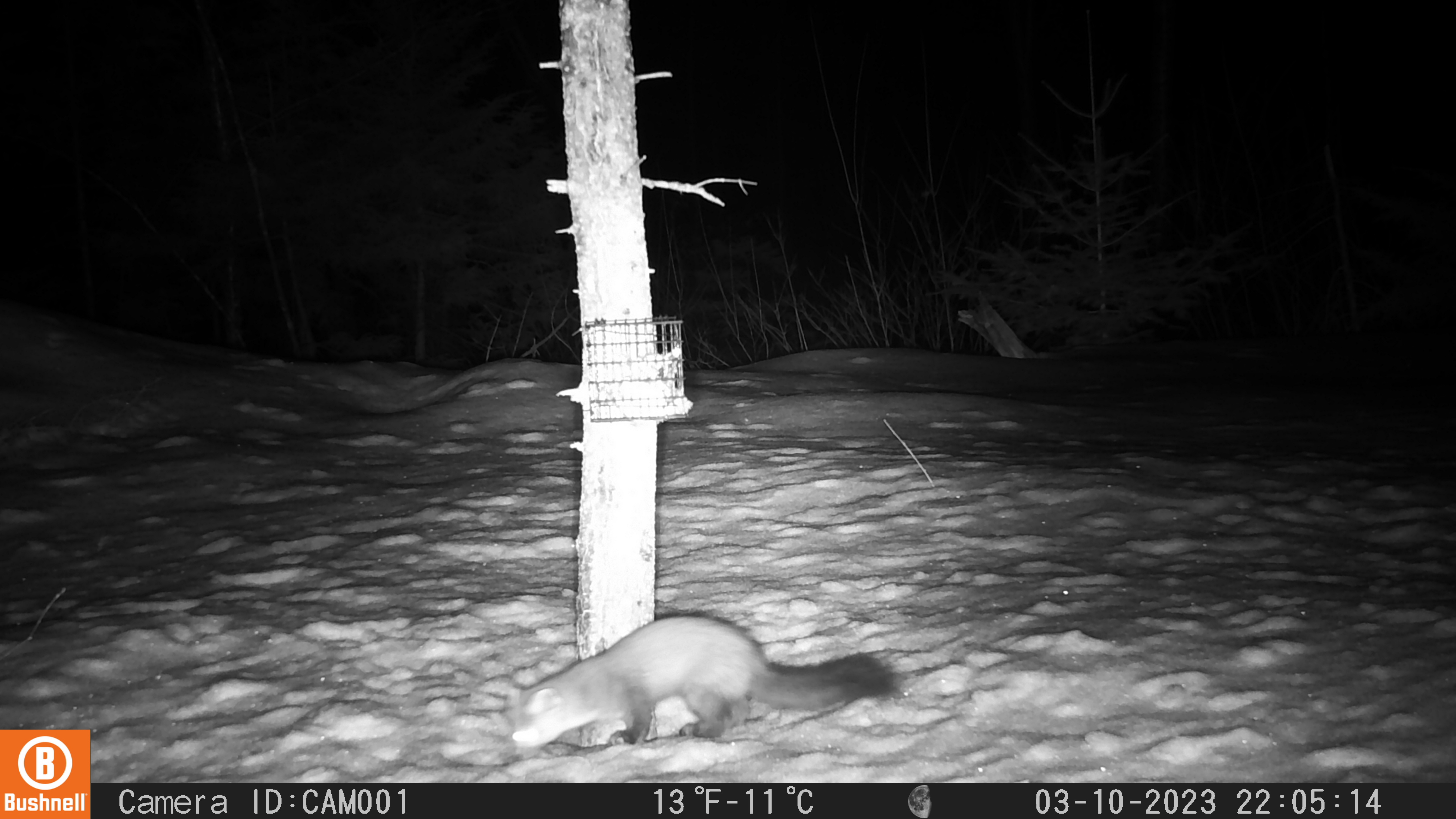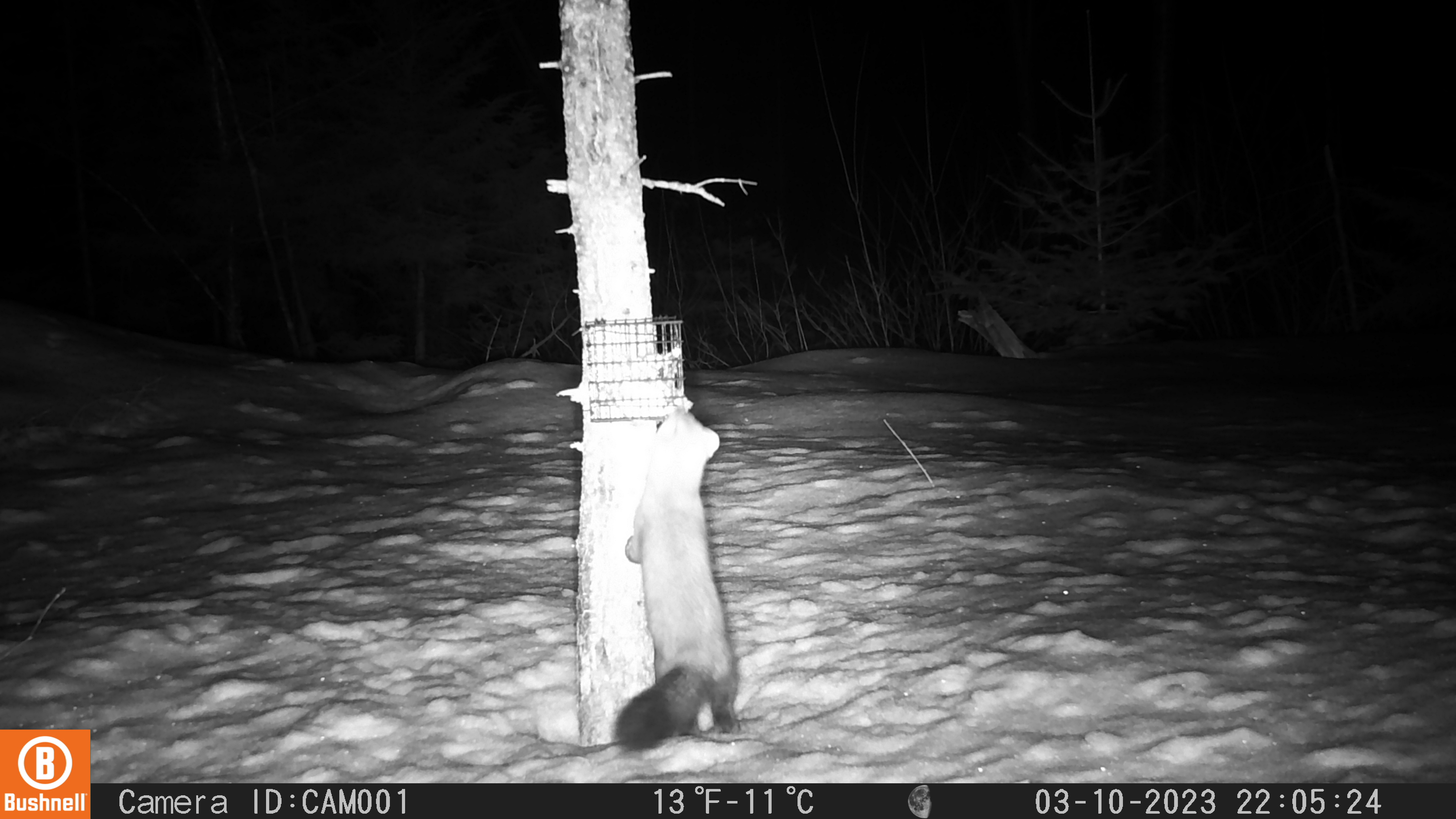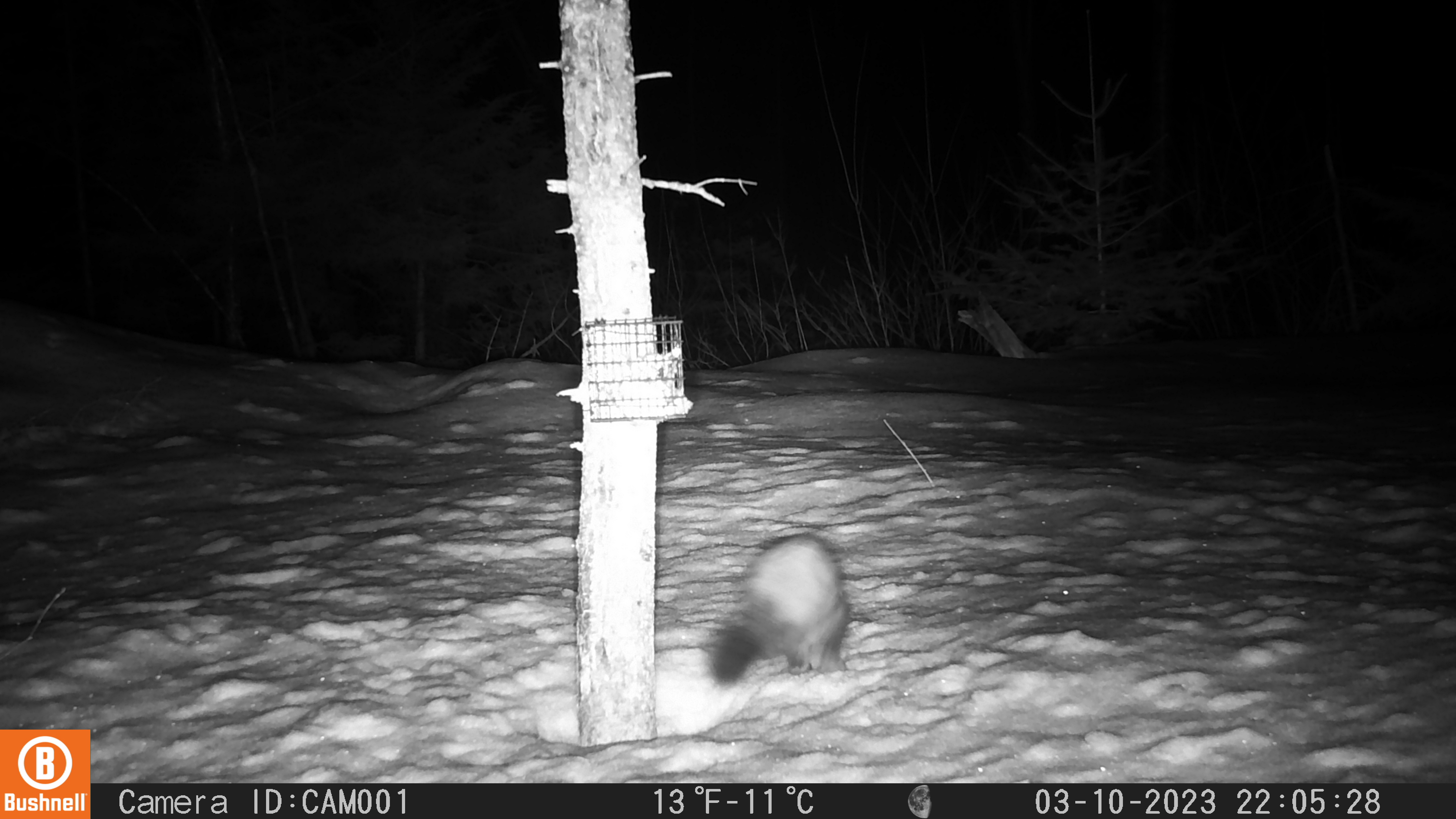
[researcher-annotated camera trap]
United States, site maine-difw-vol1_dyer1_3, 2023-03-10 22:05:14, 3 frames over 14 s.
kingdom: Animalia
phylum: Chordata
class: Mammalia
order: Carnivora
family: Mustelidae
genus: Martes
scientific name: Martes americana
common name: american marten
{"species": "american marten (Martes americana)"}